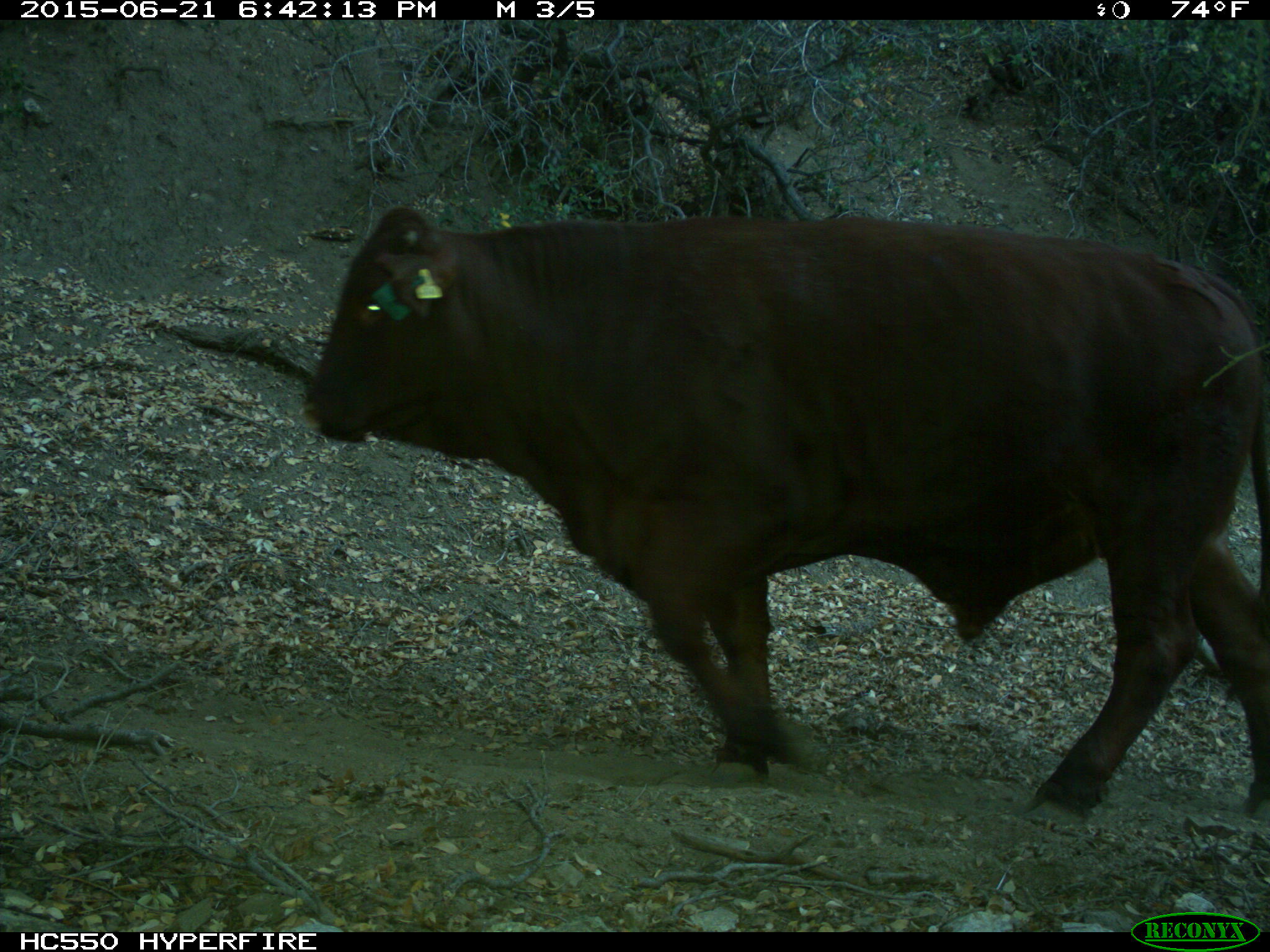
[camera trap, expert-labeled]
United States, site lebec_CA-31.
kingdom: Animalia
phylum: Chordata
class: Mammalia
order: Artiodactyla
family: Bovidae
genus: Bos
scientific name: Bos taurus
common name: domestic cow